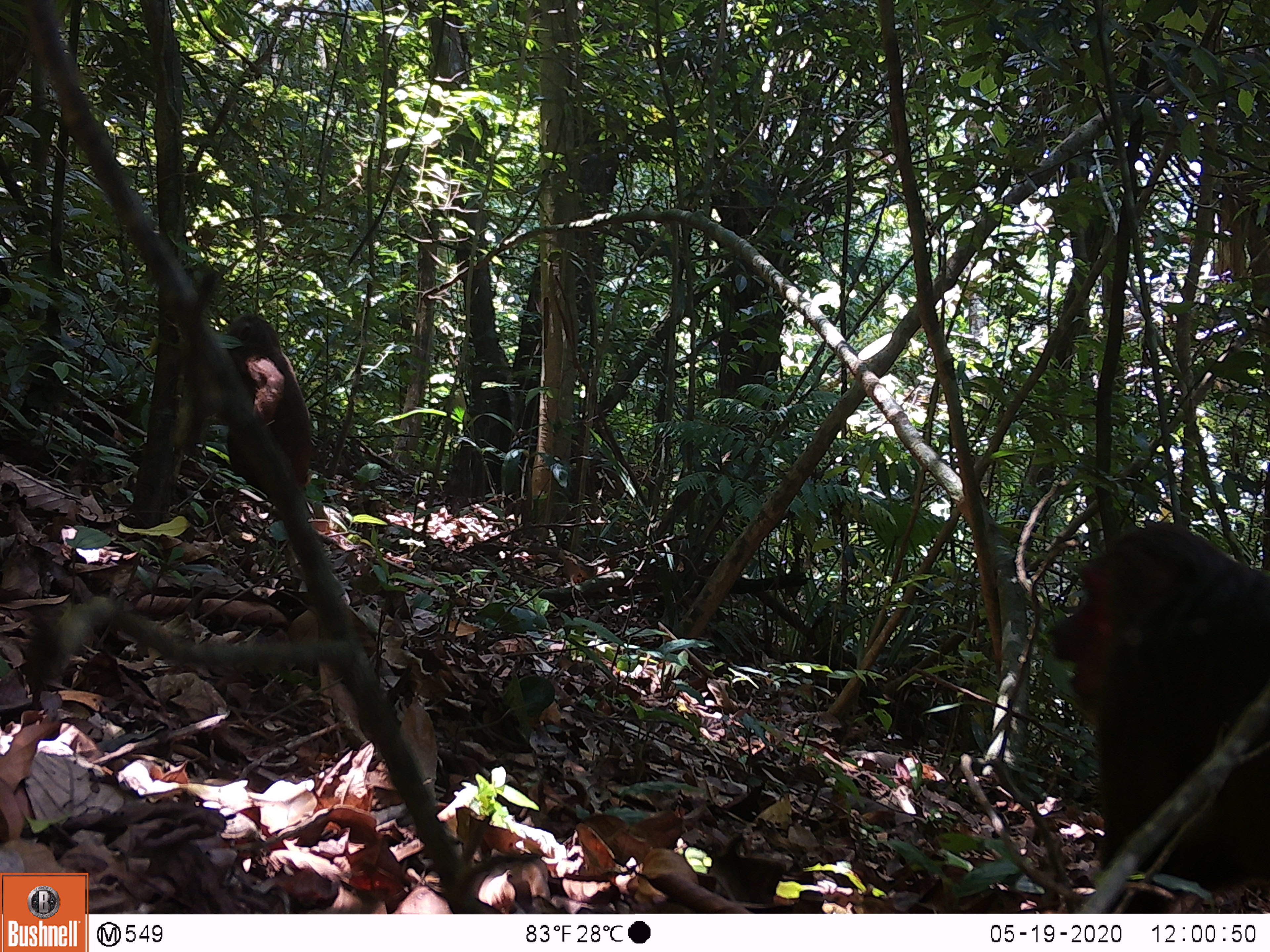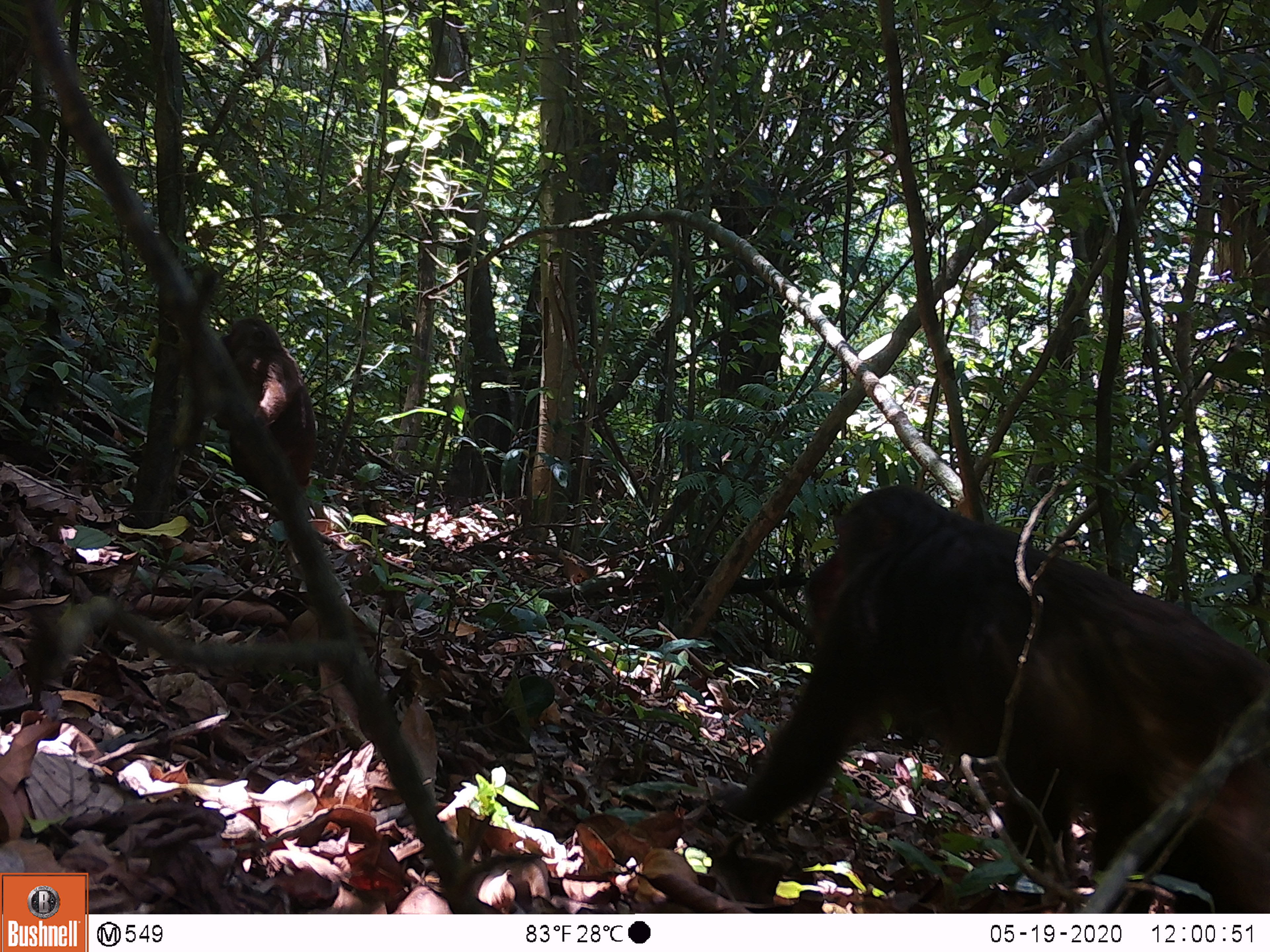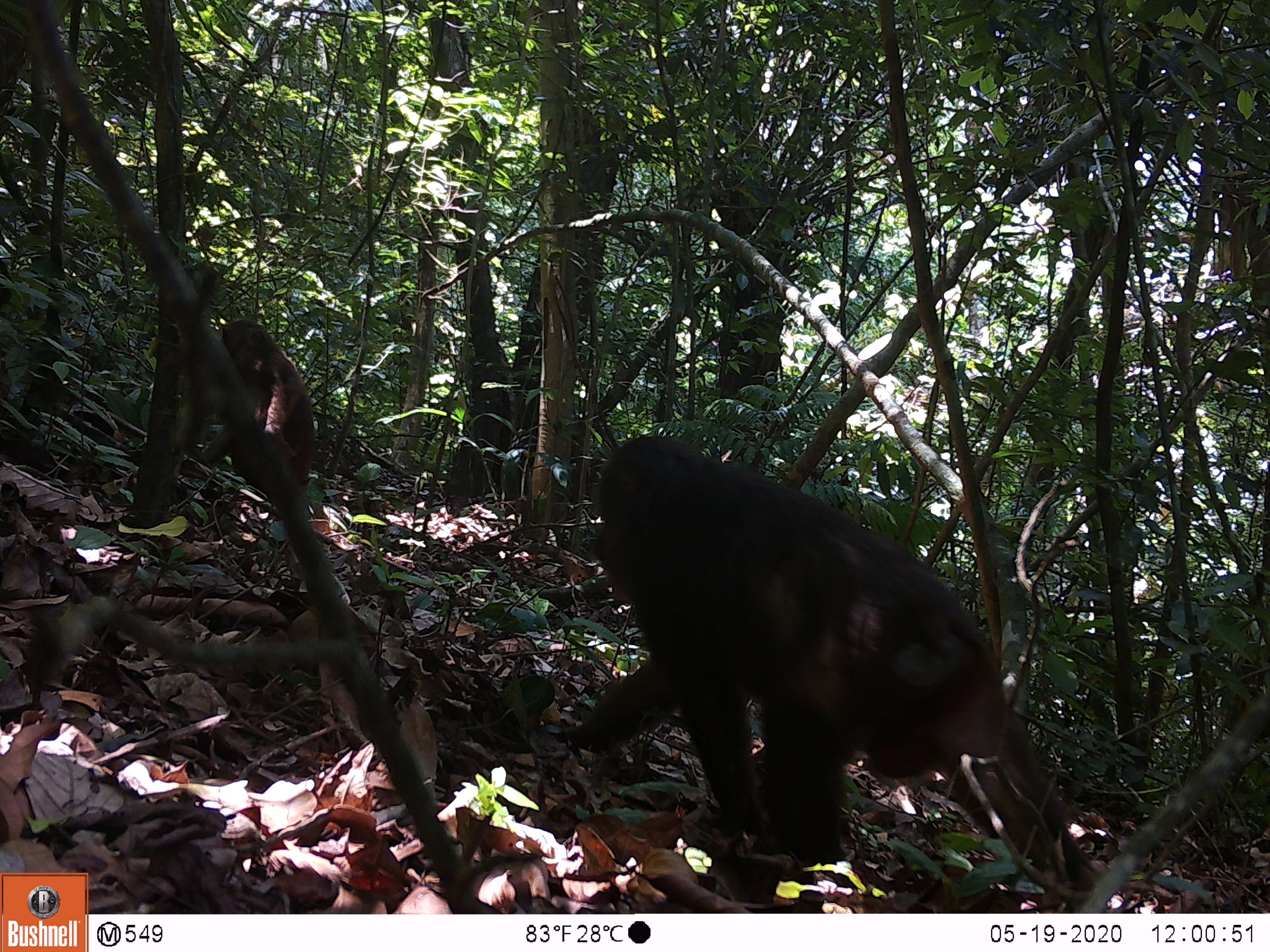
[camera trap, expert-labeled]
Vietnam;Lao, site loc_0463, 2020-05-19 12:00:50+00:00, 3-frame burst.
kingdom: Animalia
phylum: Chordata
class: Mammalia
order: Primates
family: Cercopithecidae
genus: Macaca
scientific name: Macaca arctoides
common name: stump-tailed macaque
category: stump tailed macaque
Stump tailed macaque (stump-tailed macaque) (Macaca arctoides). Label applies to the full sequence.